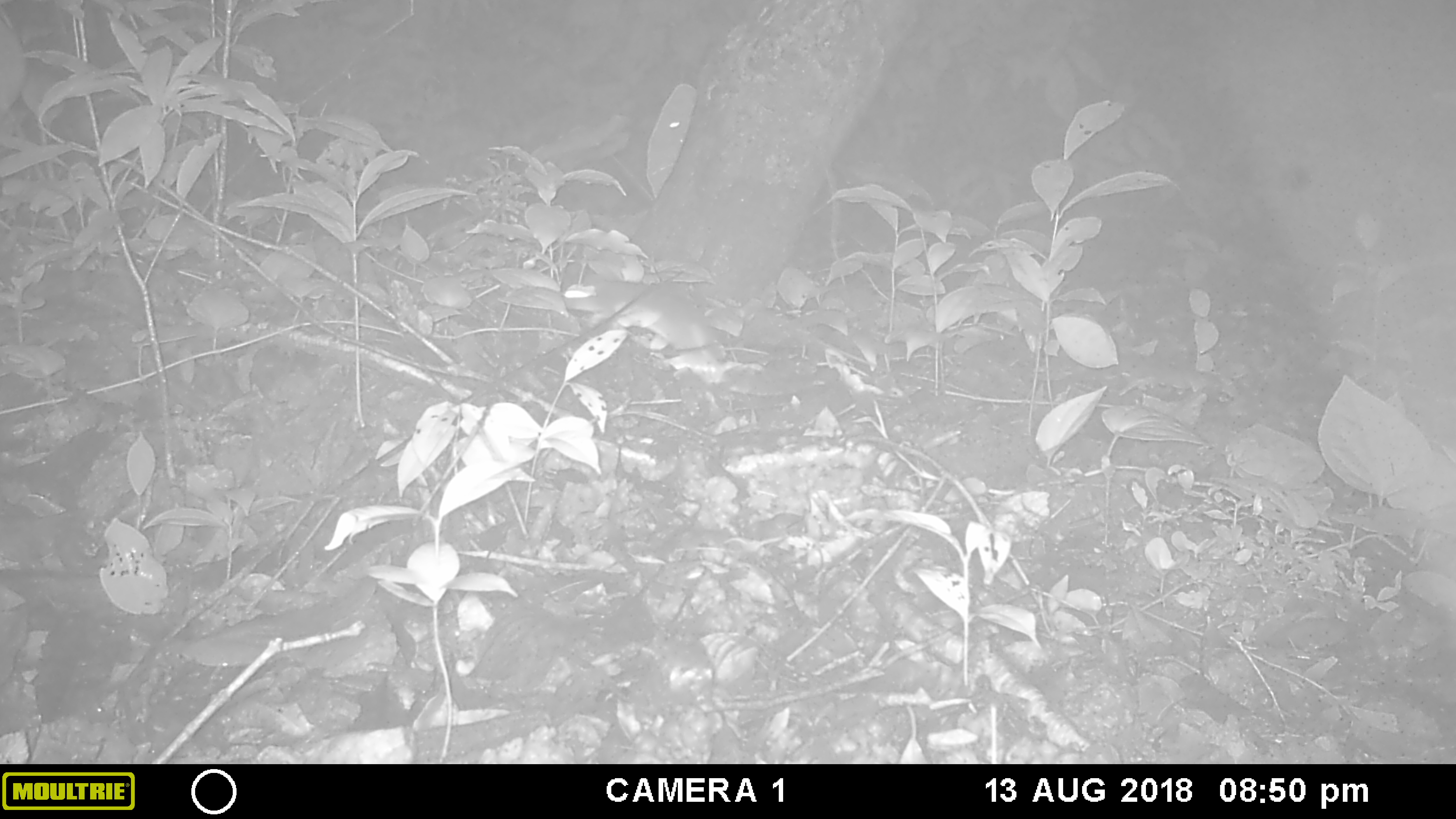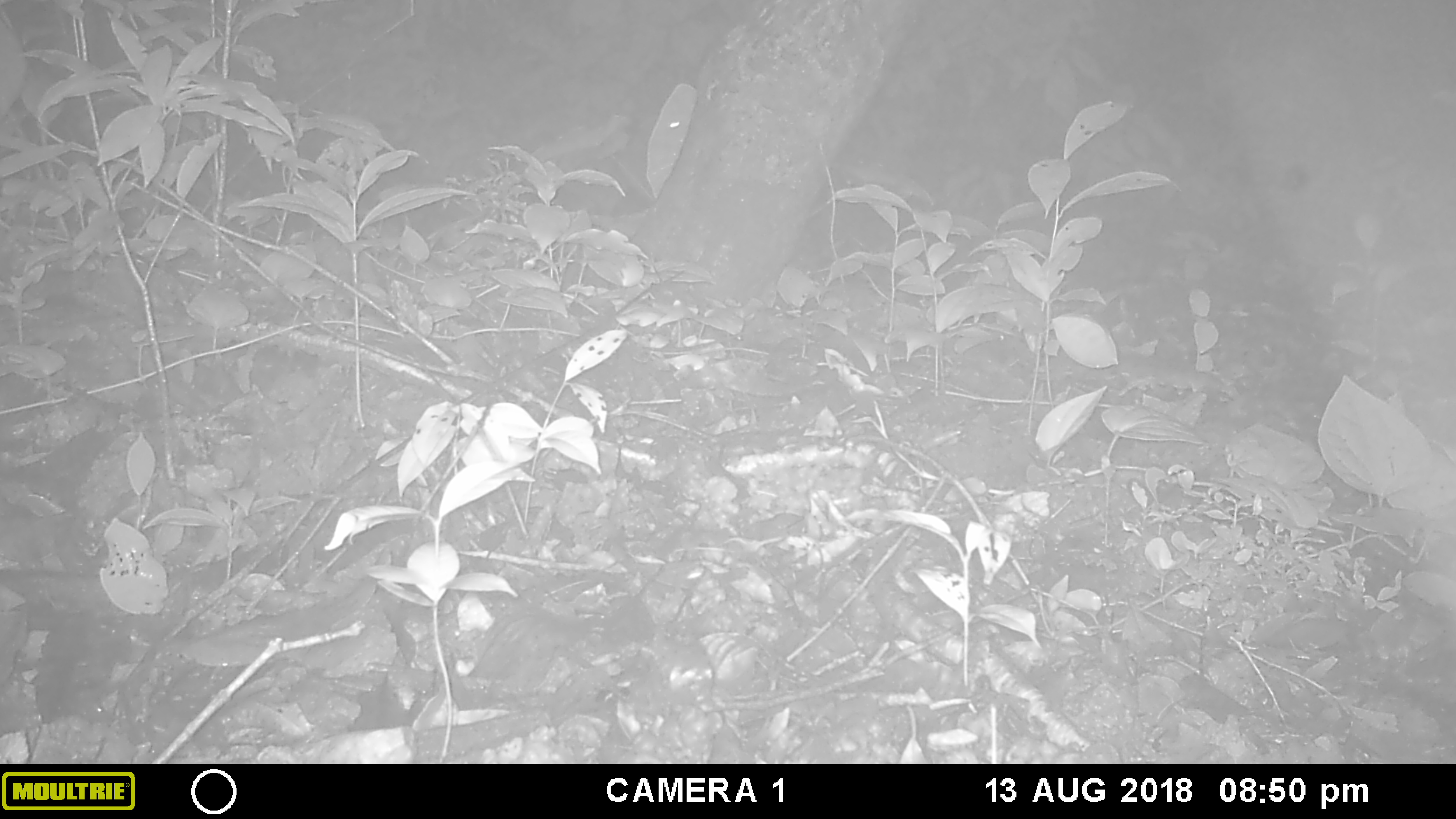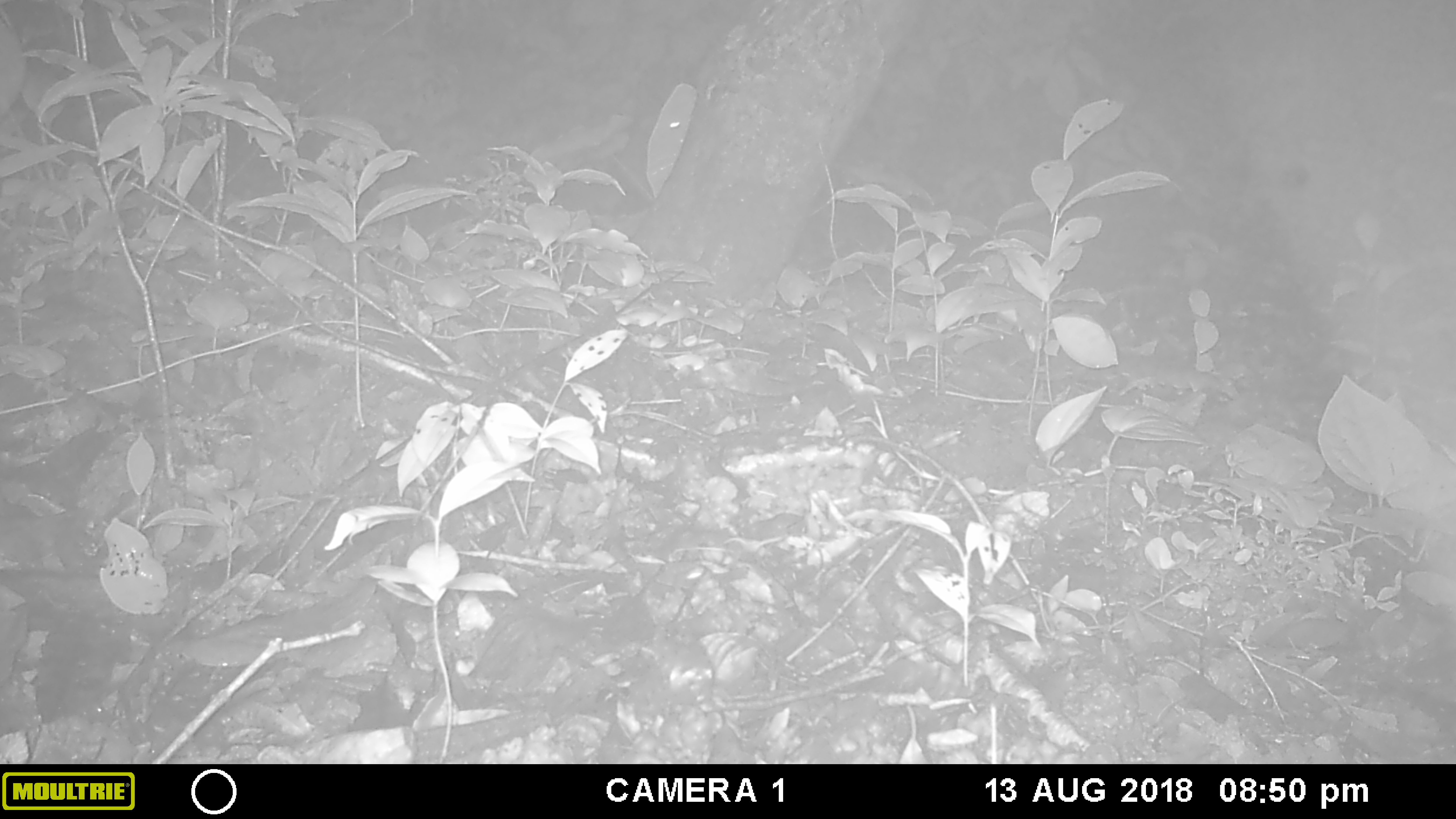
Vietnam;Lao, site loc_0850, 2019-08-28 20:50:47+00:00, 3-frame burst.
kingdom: Animalia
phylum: Chordata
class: Mammalia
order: Rodentia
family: Muridae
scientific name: Muridae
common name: old-world mice and rats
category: unidentified murid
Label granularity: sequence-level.